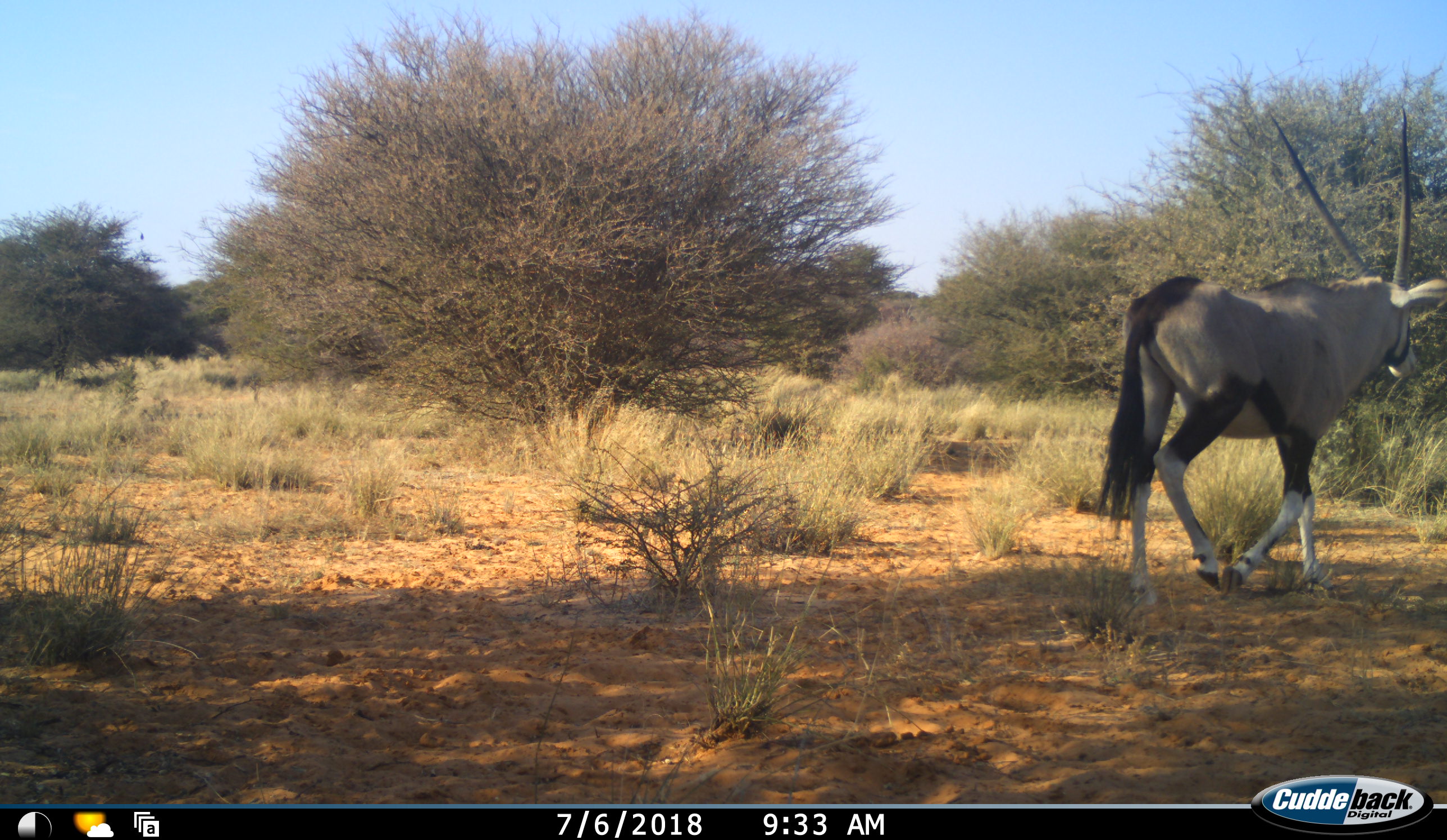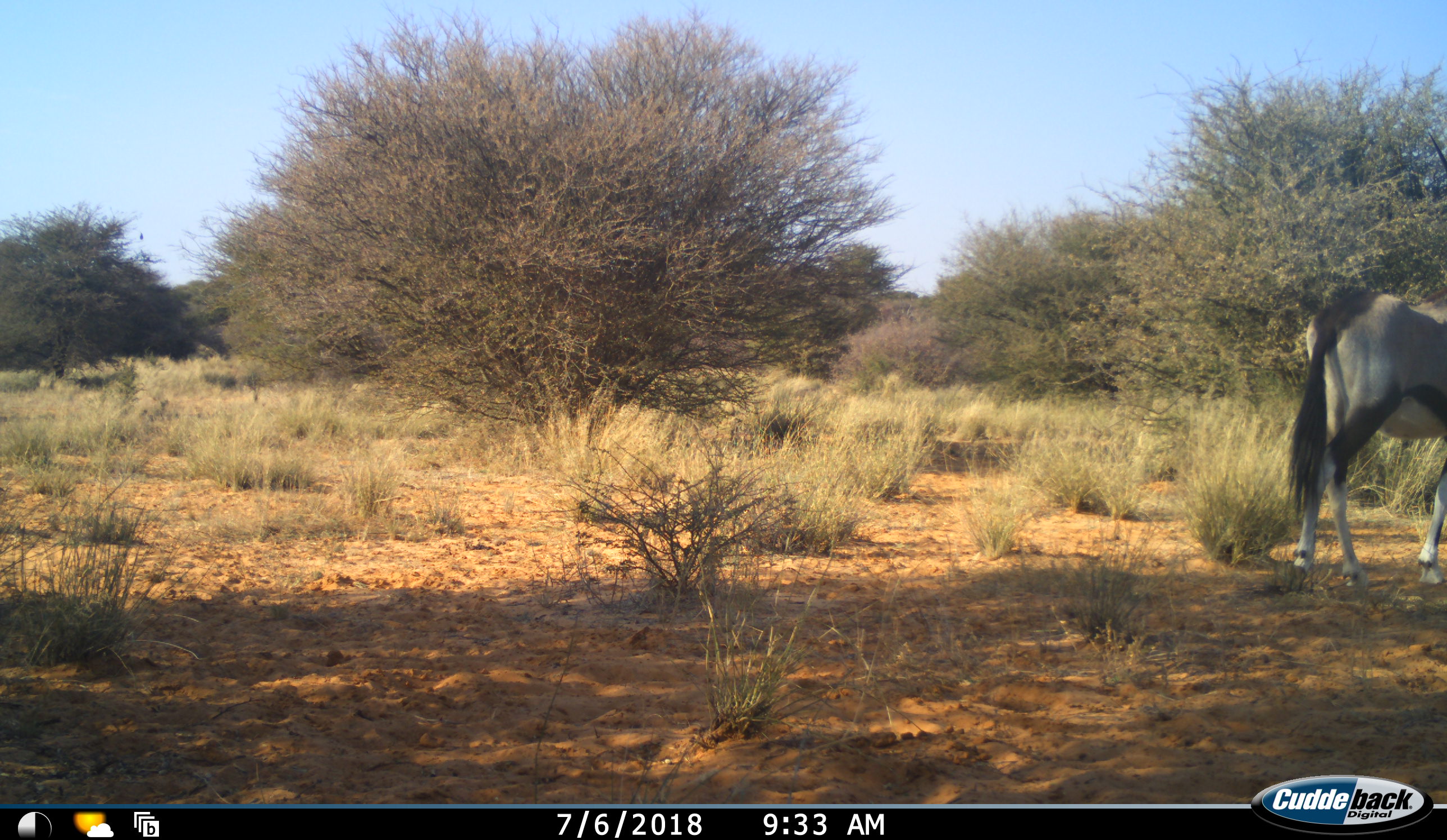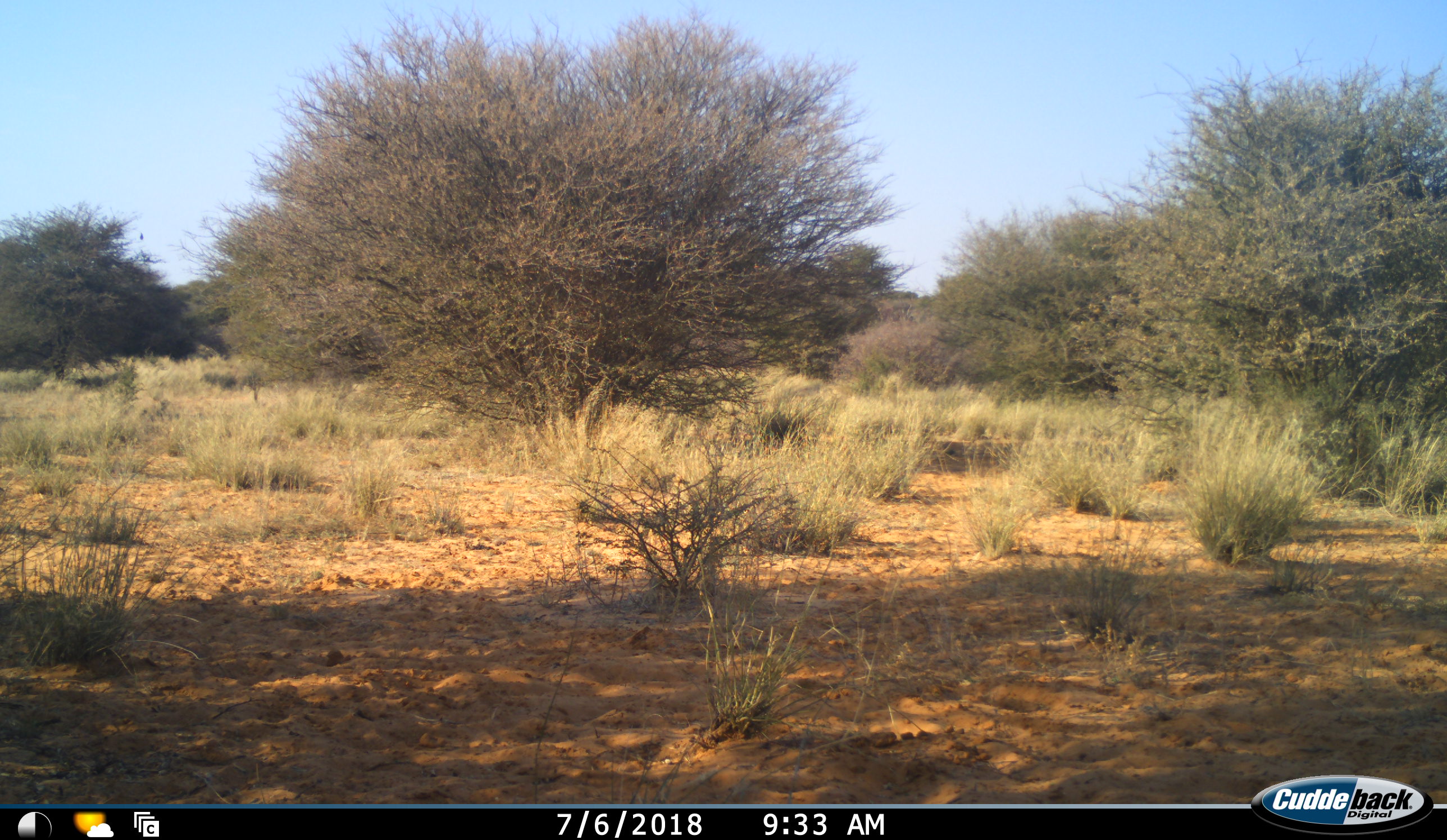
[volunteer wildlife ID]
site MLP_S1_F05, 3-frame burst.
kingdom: Animalia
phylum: Chordata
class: Mammalia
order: Artiodactyla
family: Bovidae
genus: Oryx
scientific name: Oryx gazella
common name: gemsbok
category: oryx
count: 1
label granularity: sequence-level